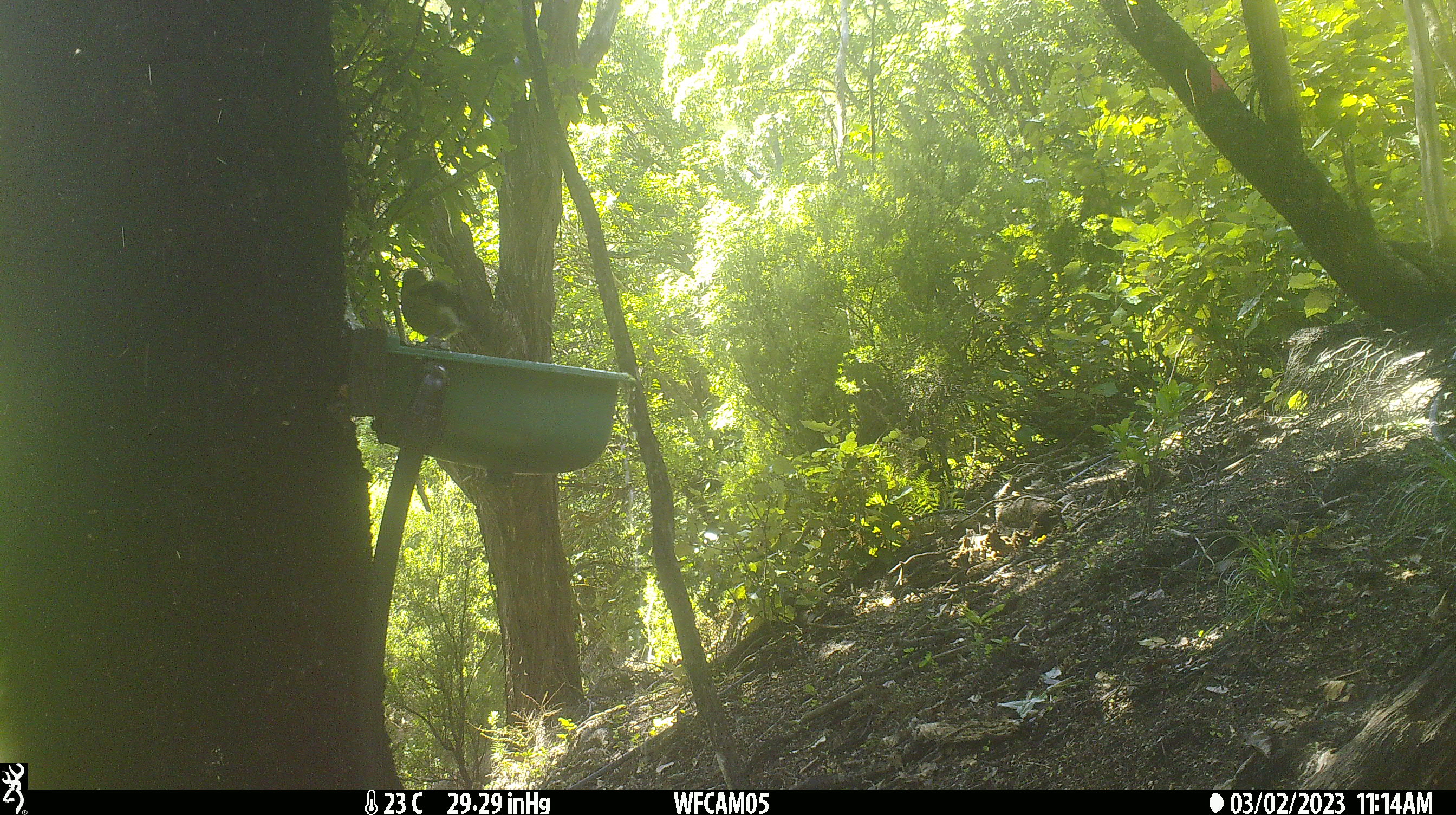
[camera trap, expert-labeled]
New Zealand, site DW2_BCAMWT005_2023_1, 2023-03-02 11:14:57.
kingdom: Animalia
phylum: Chordata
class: Aves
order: Passeriformes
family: Meliphagidae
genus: Anthornis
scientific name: Anthornis melanura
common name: new zealand bellbird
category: bellbird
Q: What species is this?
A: Bellbird (new zealand bellbird) (Anthornis melanura).